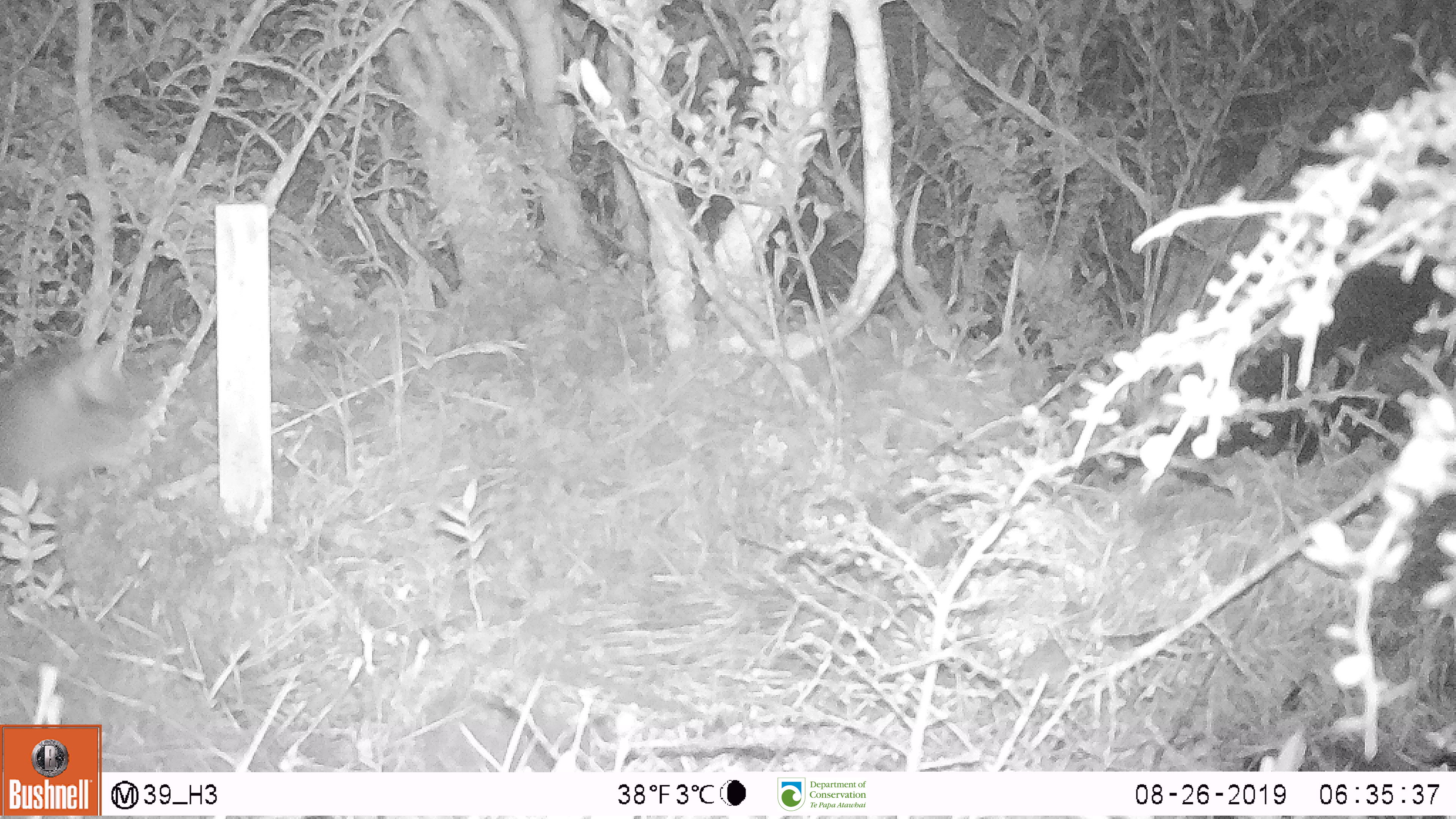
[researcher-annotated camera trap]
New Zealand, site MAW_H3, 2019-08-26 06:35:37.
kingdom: Animalia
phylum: Chordata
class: Mammalia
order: Carnivora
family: Felidae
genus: Felis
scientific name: Felis catus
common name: domestic cat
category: cat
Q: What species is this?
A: Cat (domestic cat) (Felis catus).